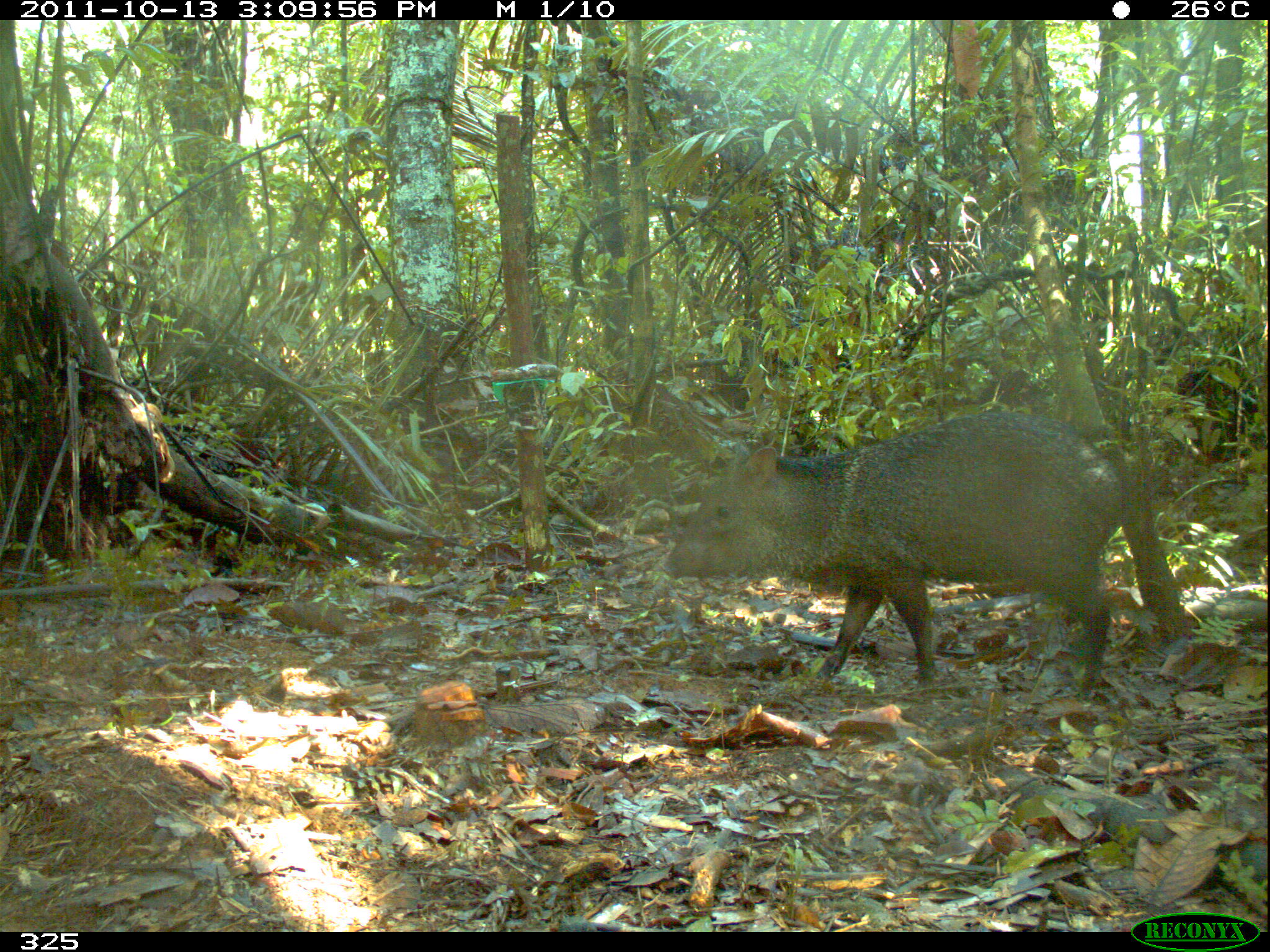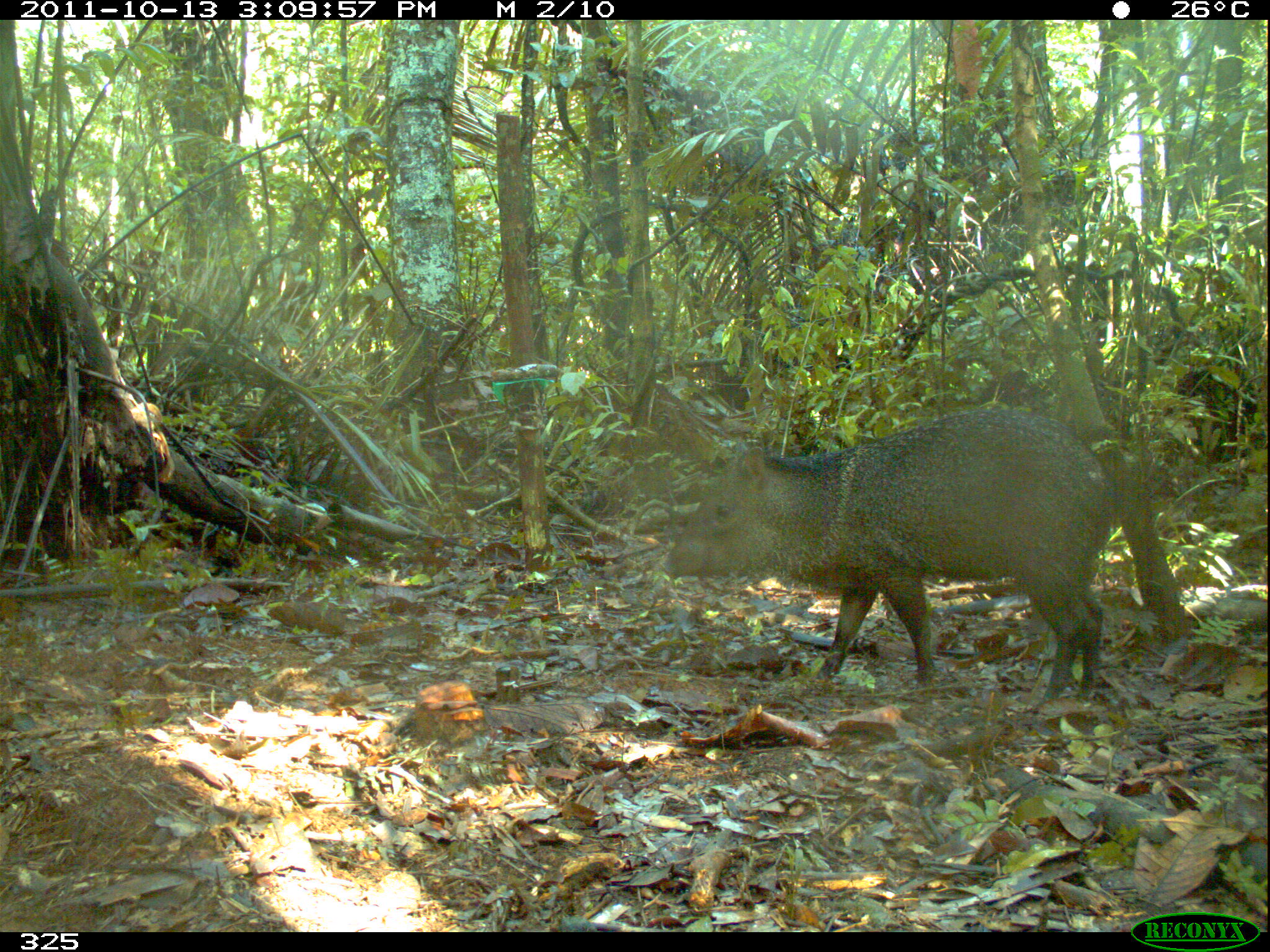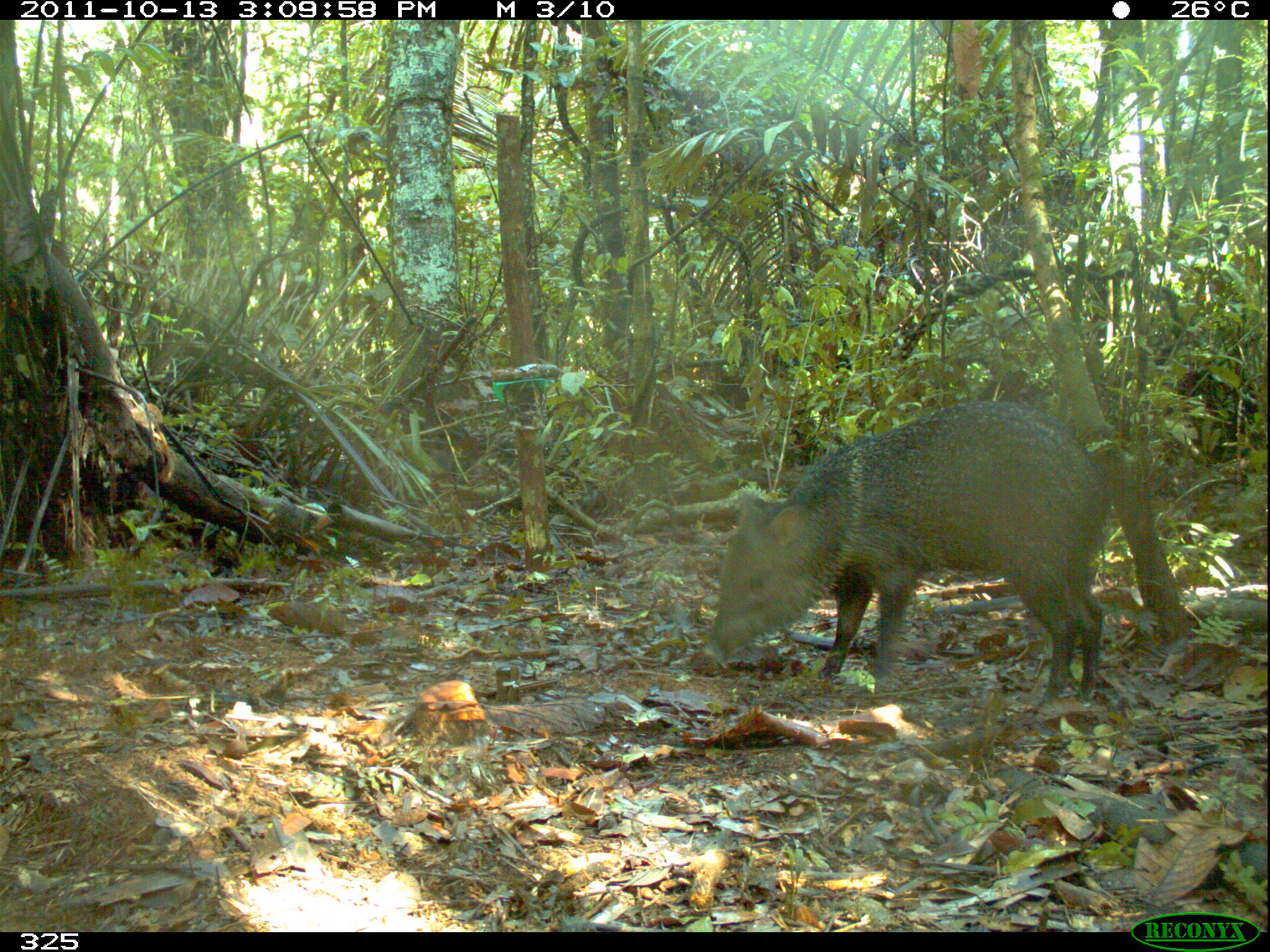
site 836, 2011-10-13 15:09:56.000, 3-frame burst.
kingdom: Animalia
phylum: Chordata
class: Mammalia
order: Artiodactyla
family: Tayassuidae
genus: Pecari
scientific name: Pecari tajacu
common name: collared peccary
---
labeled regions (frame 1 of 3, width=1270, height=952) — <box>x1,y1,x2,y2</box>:
pecari tajacu: <box>658,410,1123,683</box>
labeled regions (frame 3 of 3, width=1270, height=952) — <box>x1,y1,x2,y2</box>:
pecari tajacu: <box>698,396,1114,703</box>